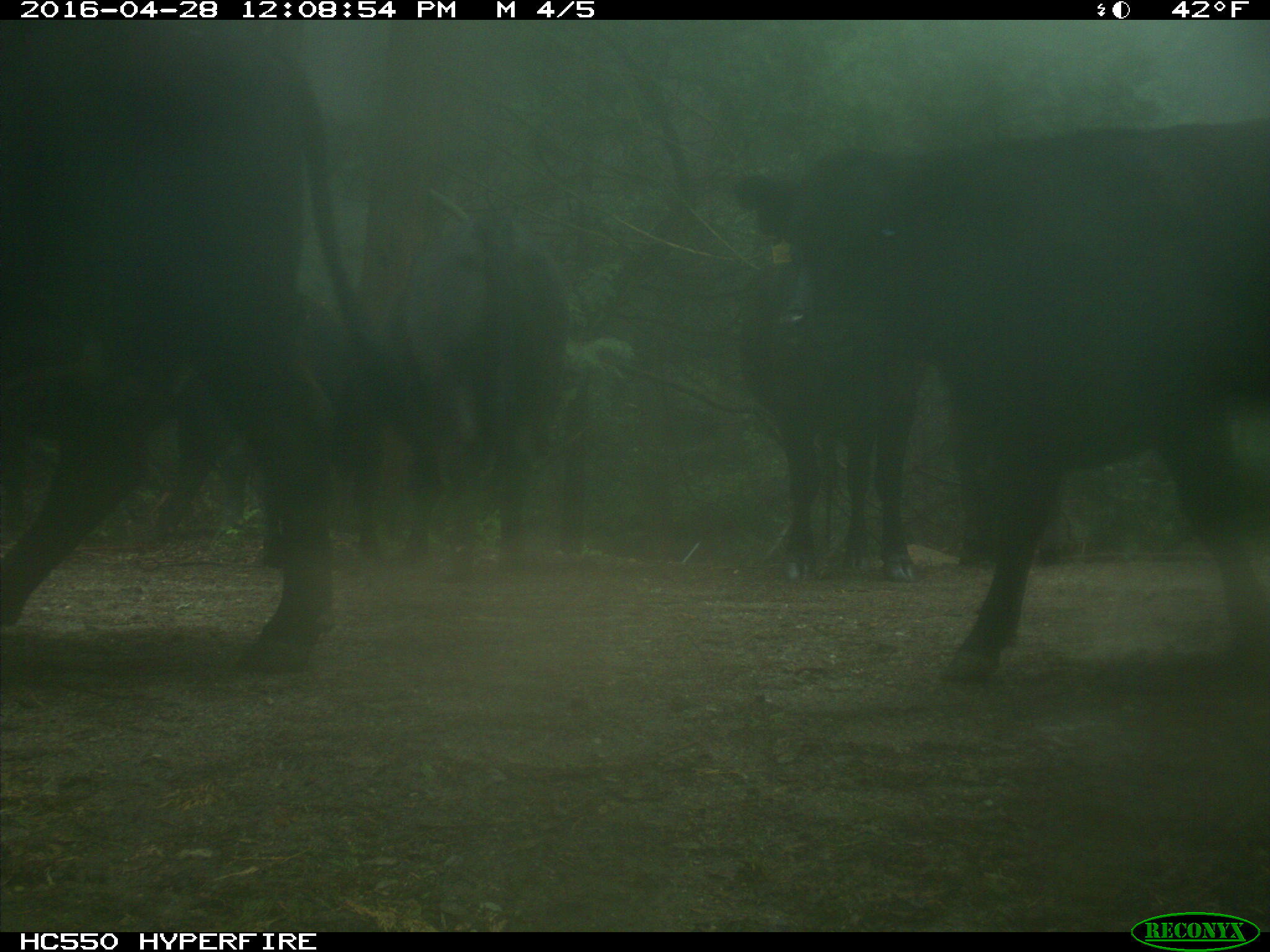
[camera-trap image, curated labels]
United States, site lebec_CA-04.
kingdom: Animalia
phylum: Chordata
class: Mammalia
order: Artiodactyla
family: Bovidae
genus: Bos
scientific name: Bos taurus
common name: domestic cow